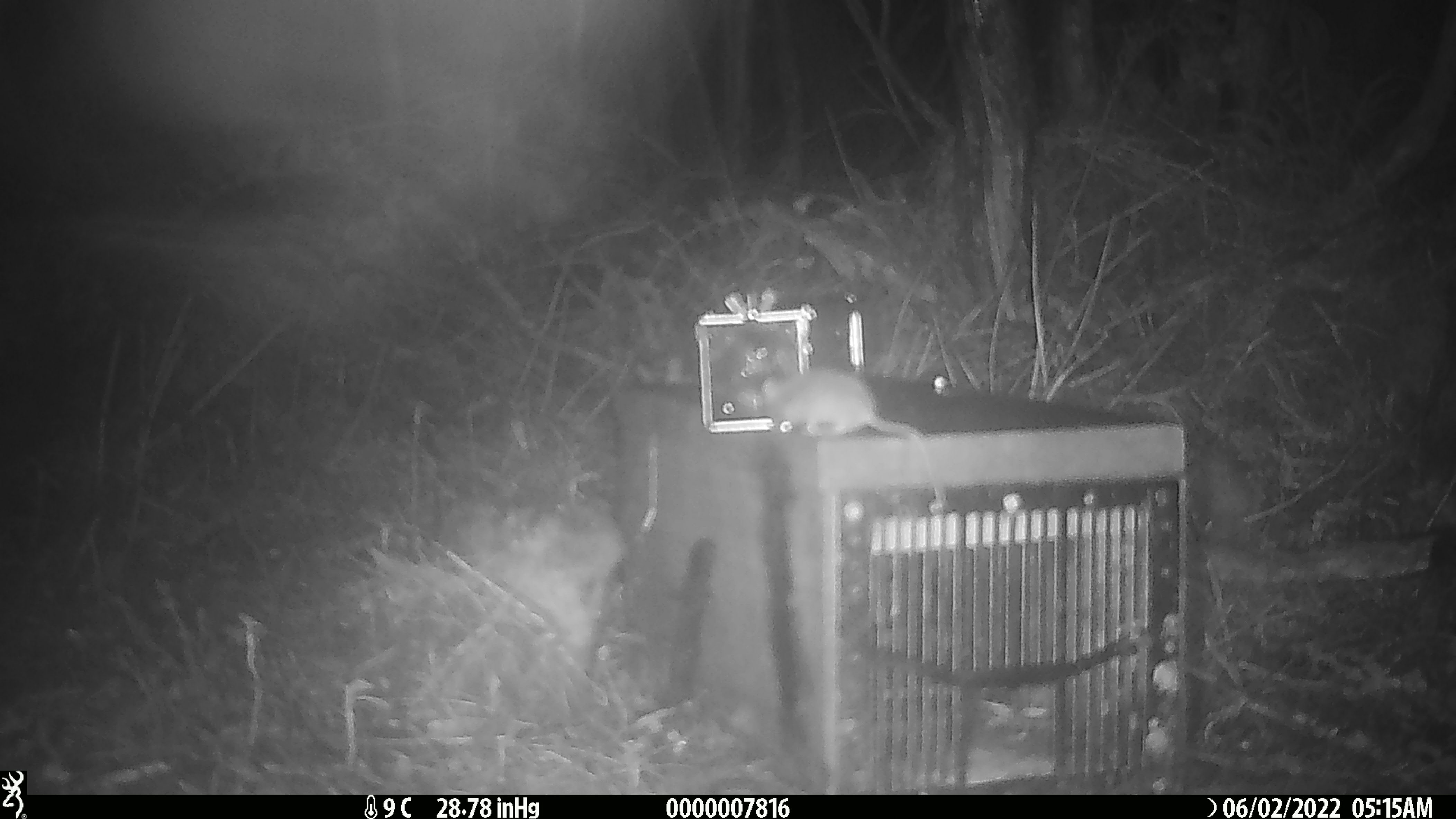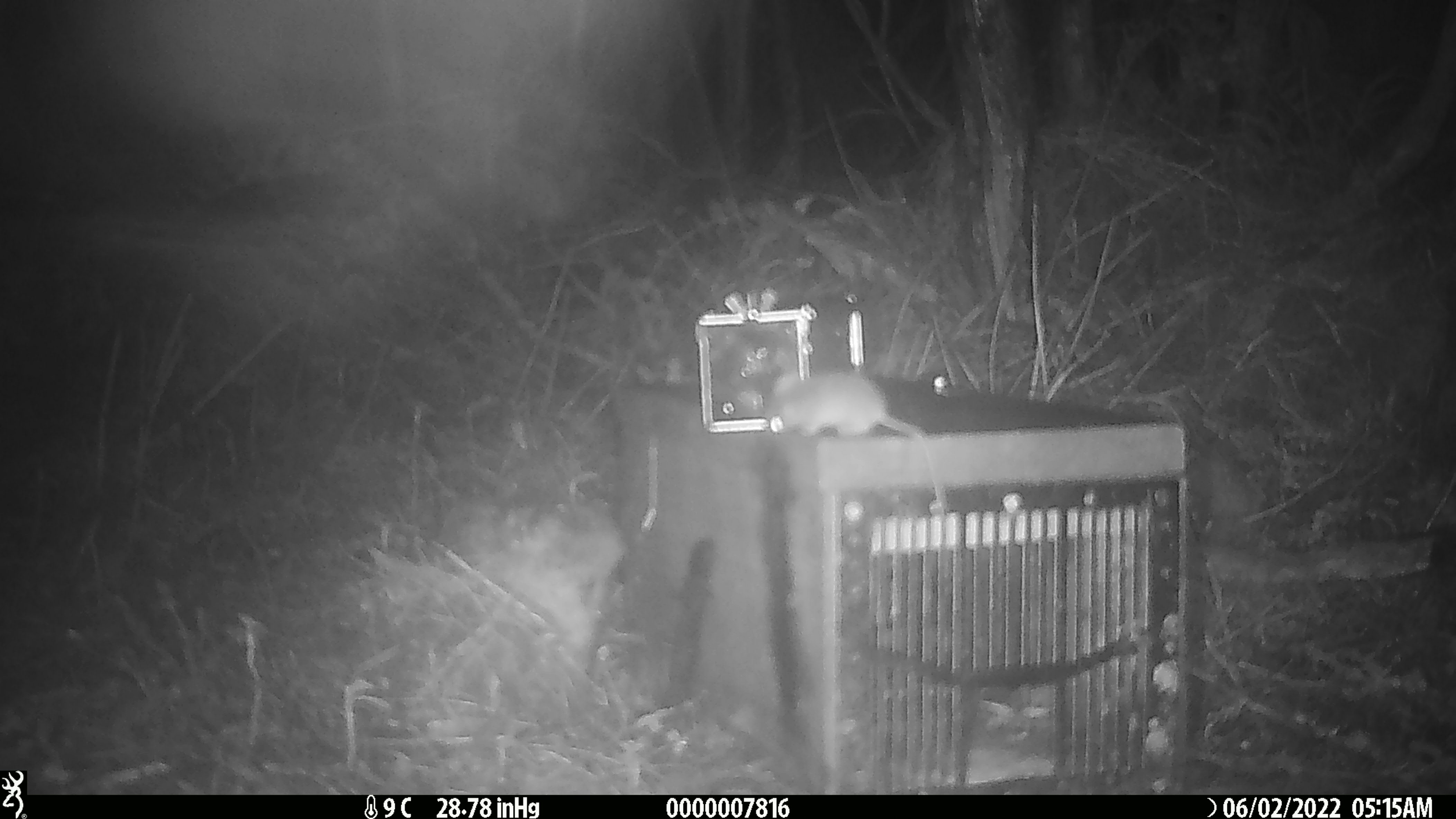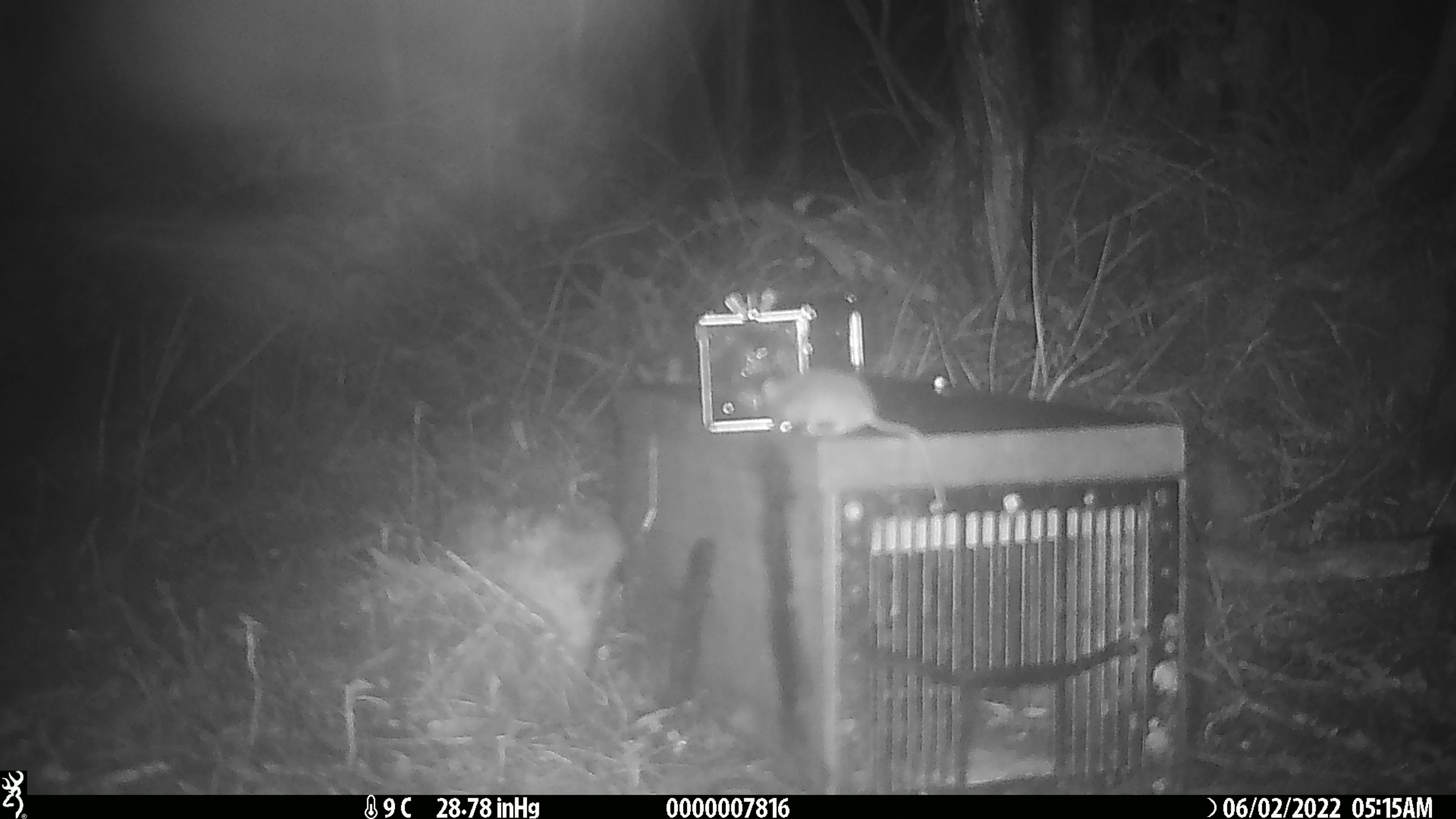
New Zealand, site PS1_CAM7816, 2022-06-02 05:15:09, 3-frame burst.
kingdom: Animalia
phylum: Chordata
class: Mammalia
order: Rodentia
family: Muridae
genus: Mus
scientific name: Mus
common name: mouse